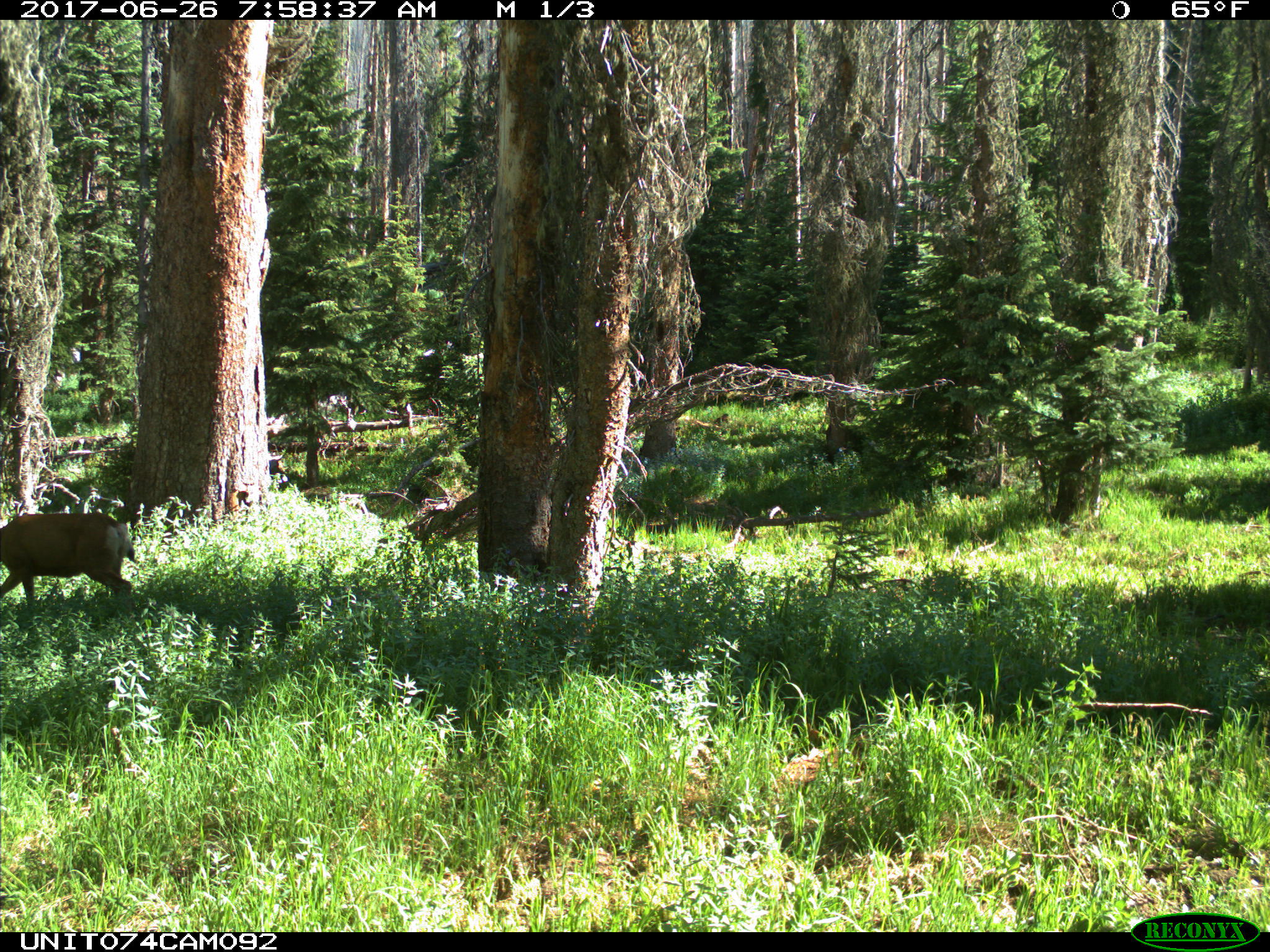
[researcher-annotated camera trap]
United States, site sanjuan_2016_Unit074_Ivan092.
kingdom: Animalia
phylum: Chordata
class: Mammalia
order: Artiodactyla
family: Cervidae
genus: Odocoileus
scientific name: Odocoileus hemionus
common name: mule deer